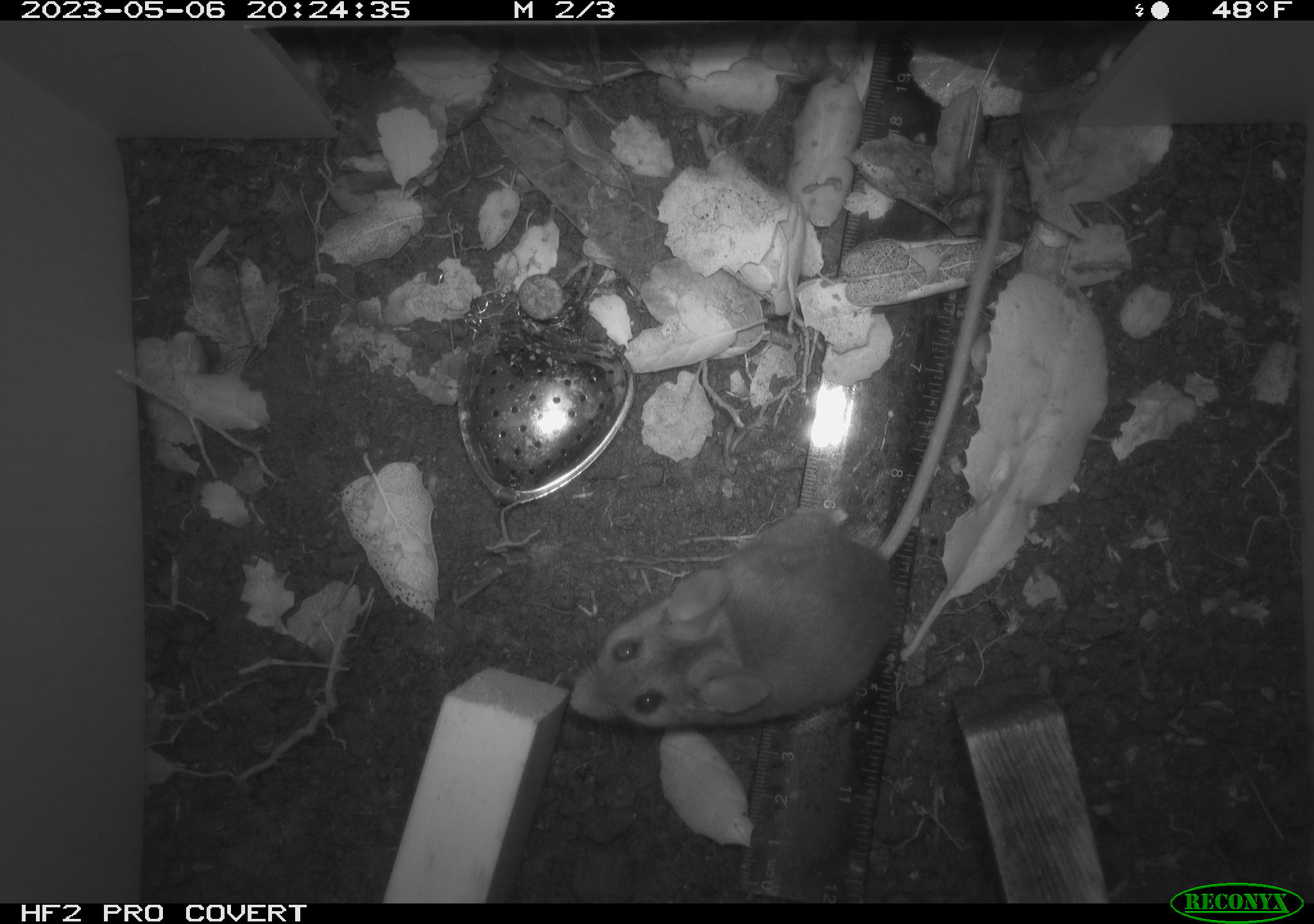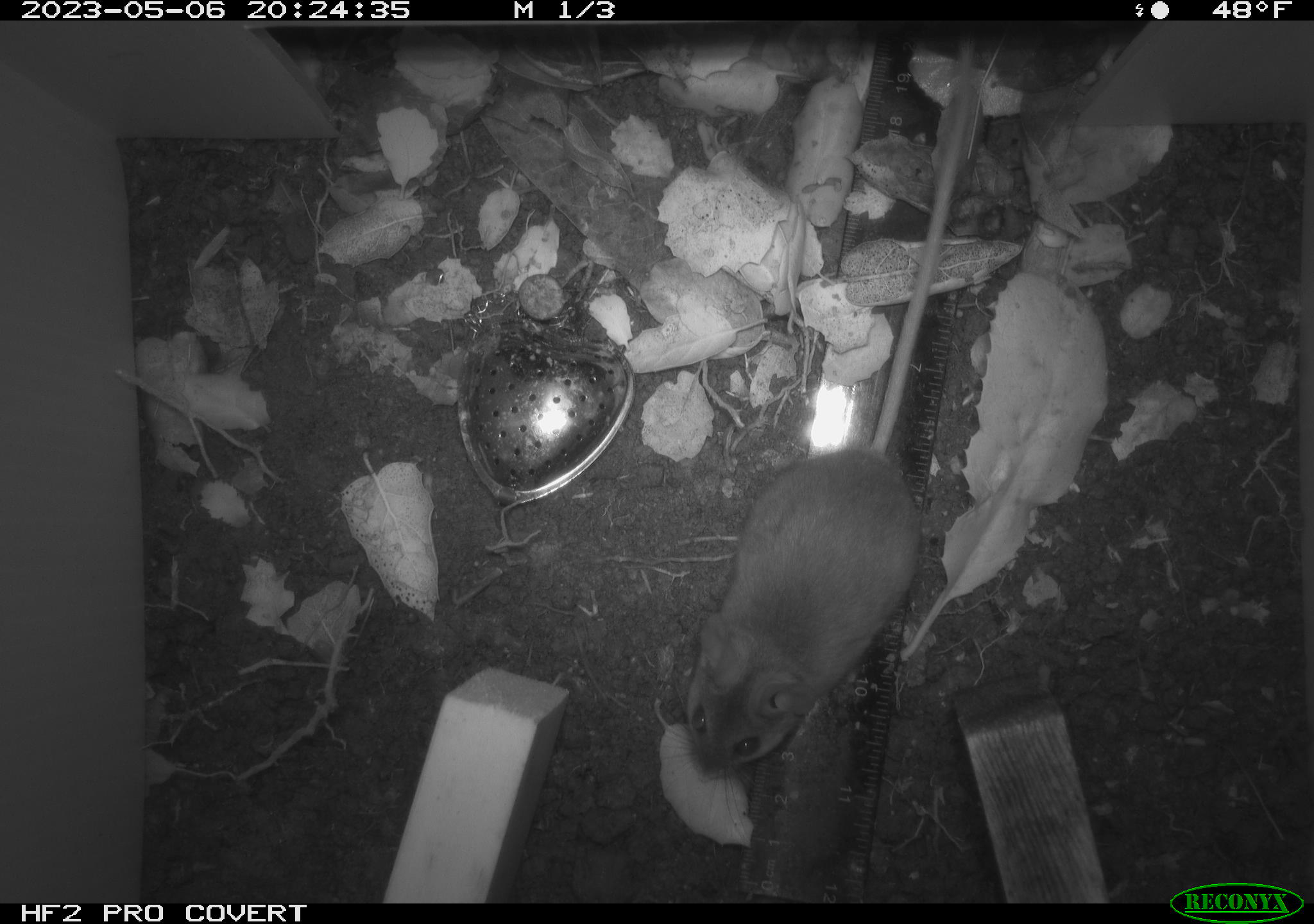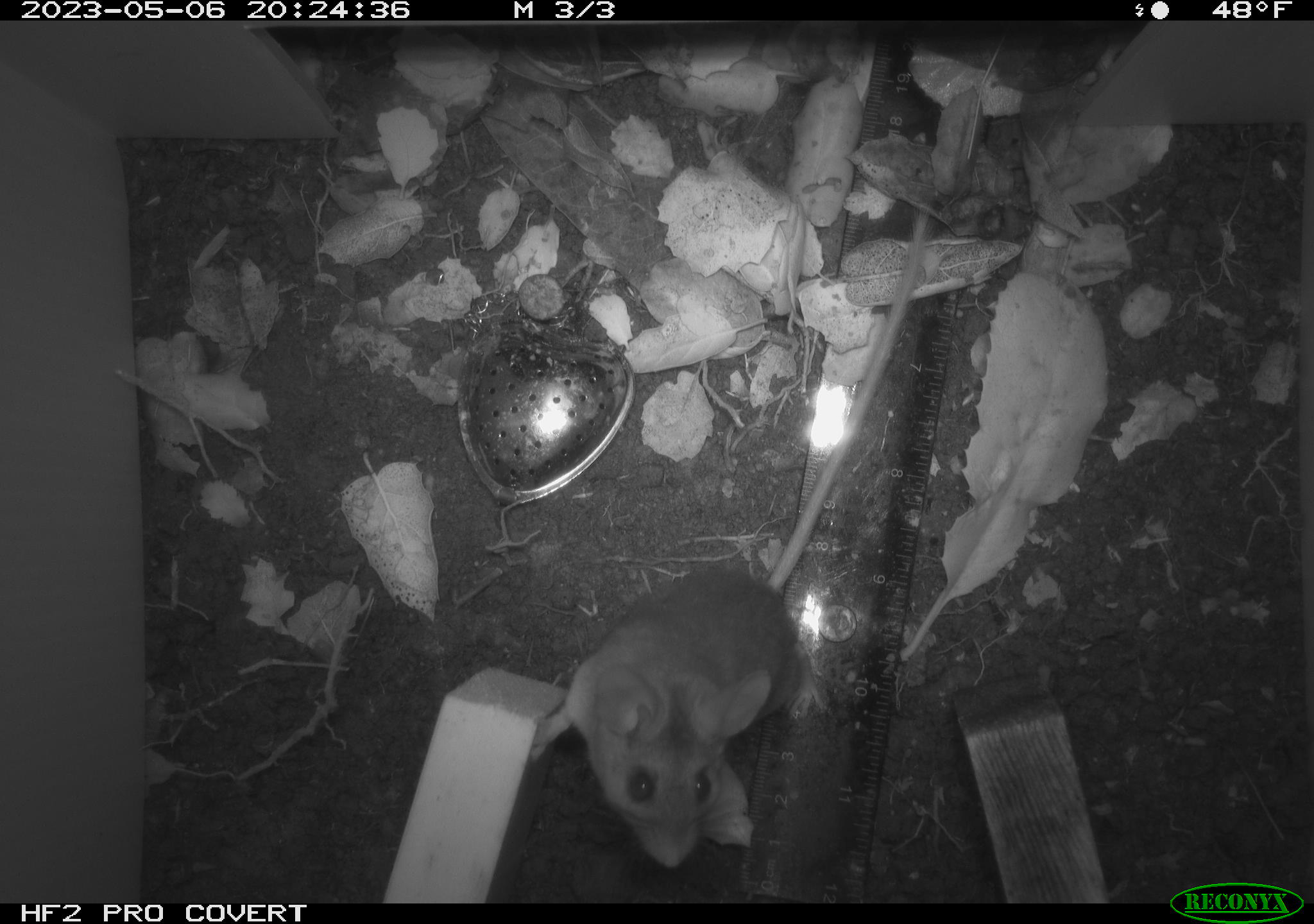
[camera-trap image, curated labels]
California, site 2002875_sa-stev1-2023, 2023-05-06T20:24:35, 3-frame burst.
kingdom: Animalia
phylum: Chordata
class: Mammalia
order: Rodentia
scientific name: Rodentia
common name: mouse species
Mouse species (Rodentia).